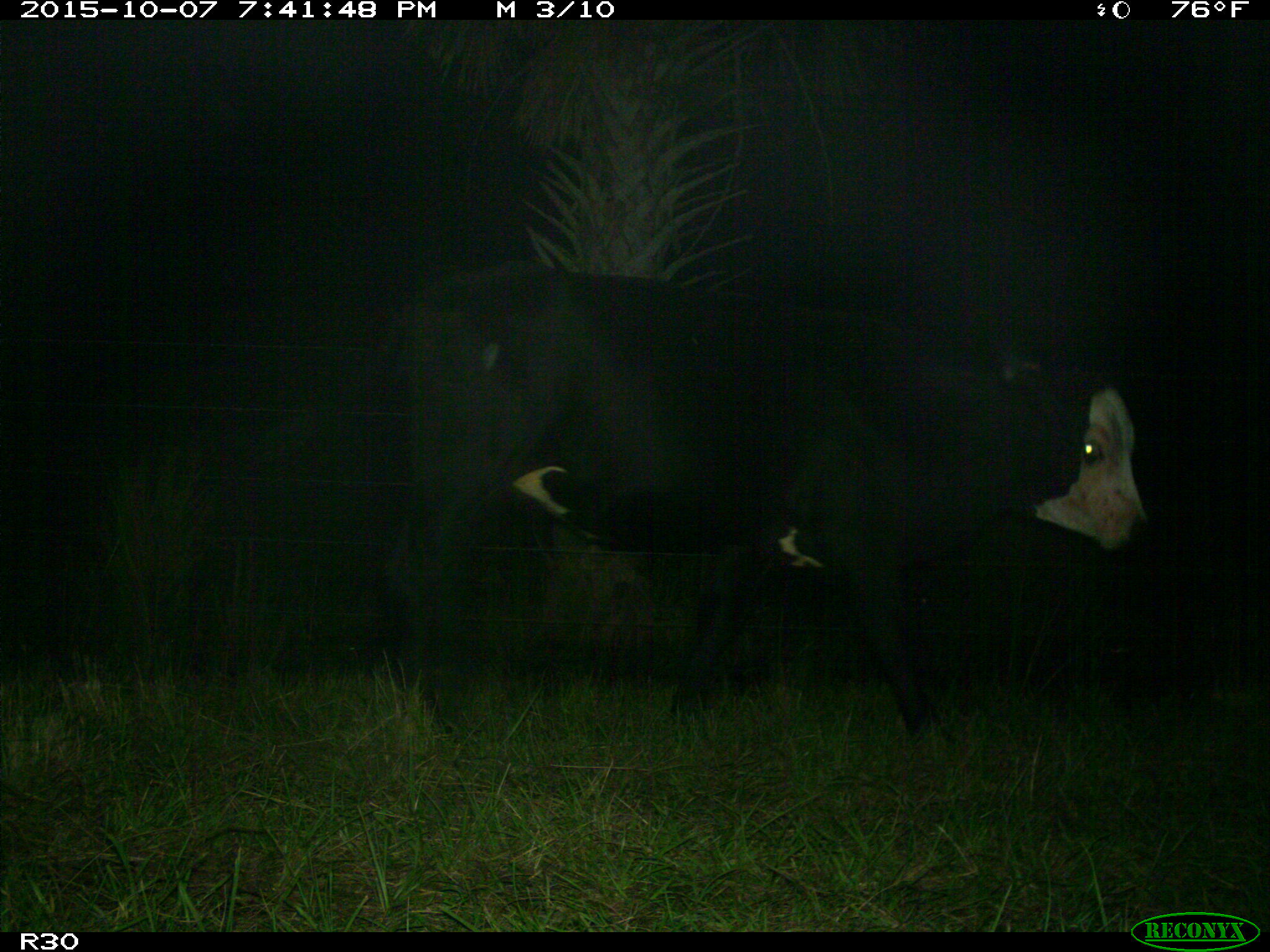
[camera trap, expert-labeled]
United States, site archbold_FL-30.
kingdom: Animalia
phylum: Chordata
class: Mammalia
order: Artiodactyla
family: Bovidae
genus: Bos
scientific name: Bos taurus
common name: domestic cow